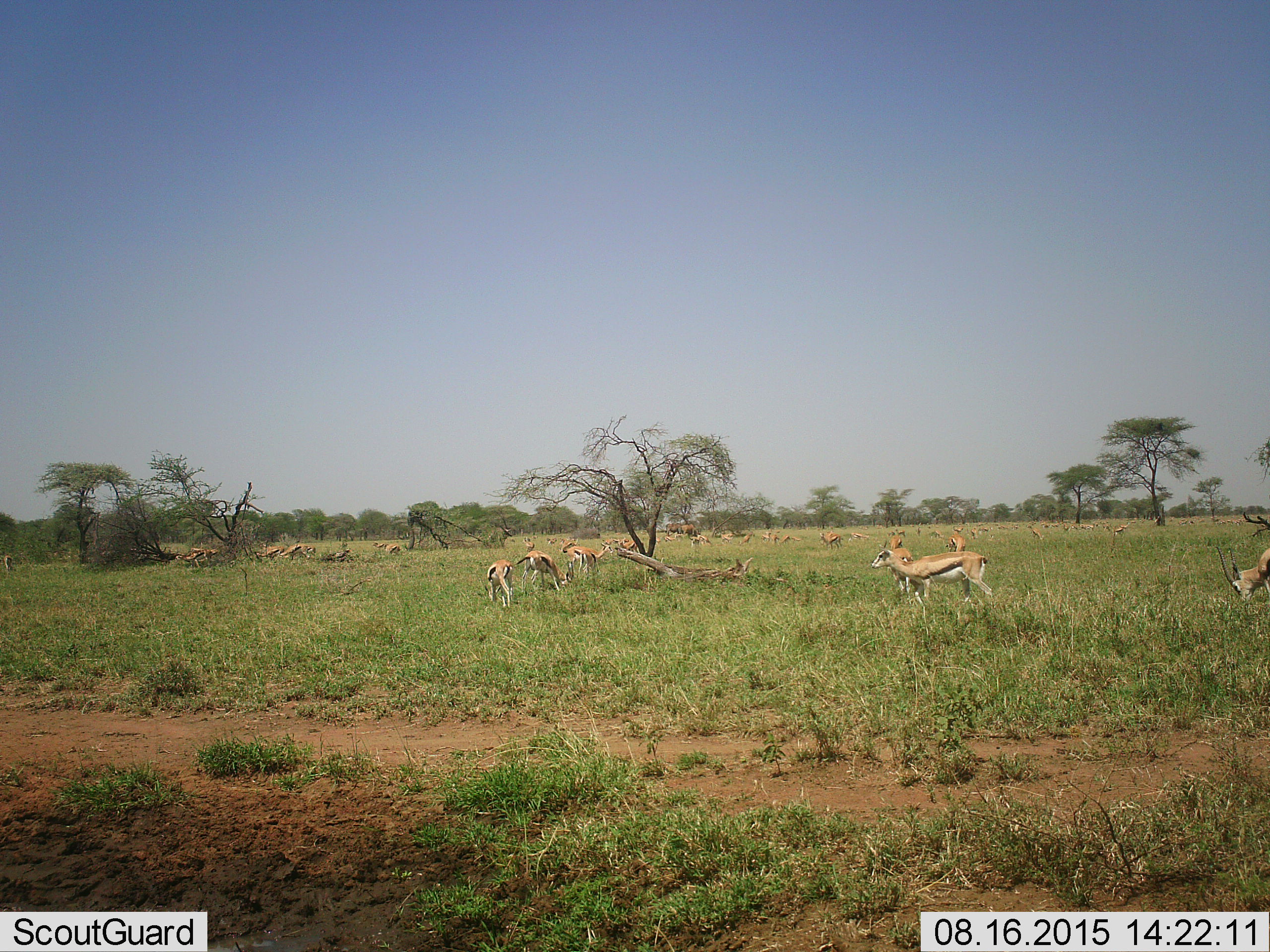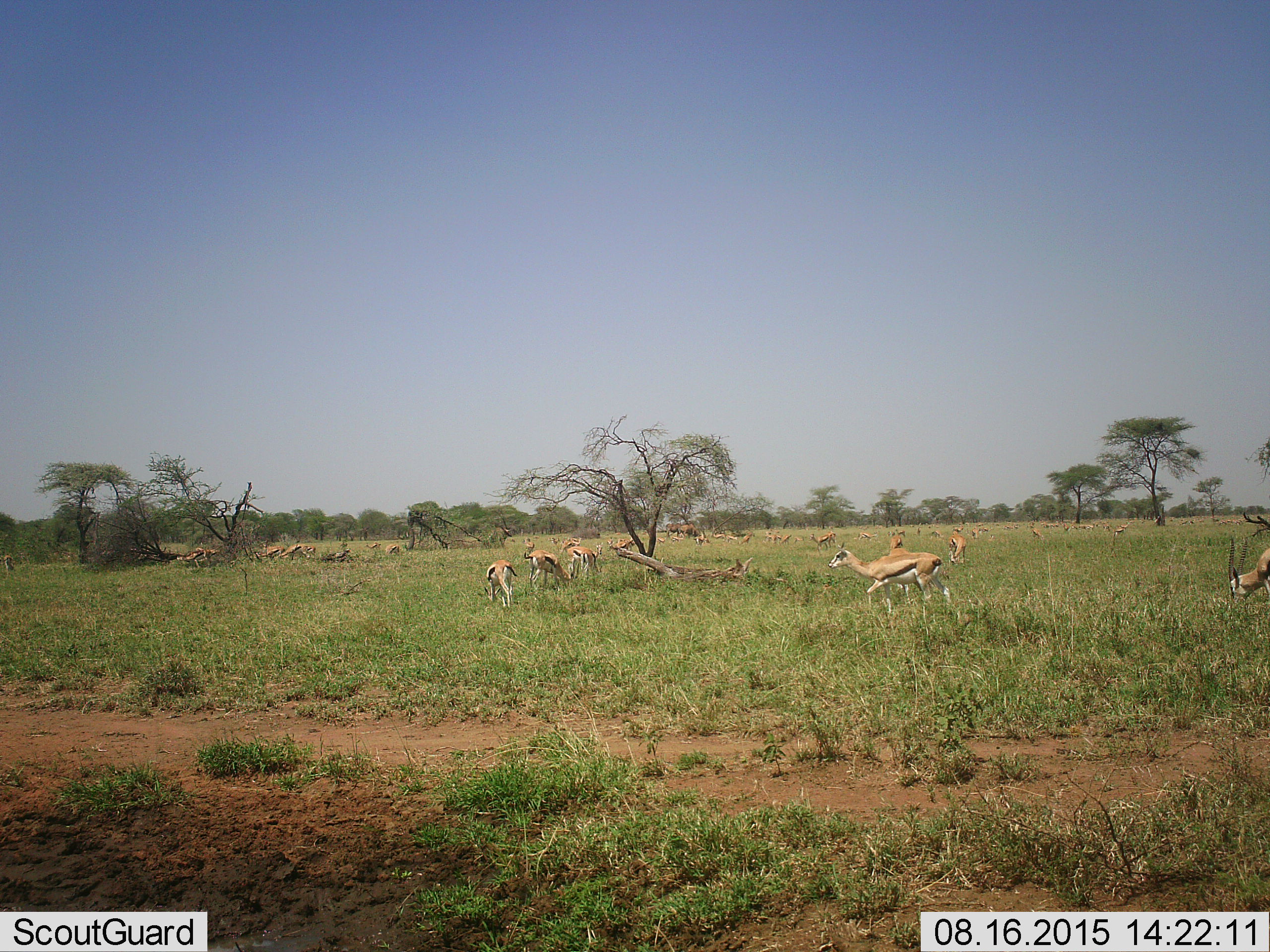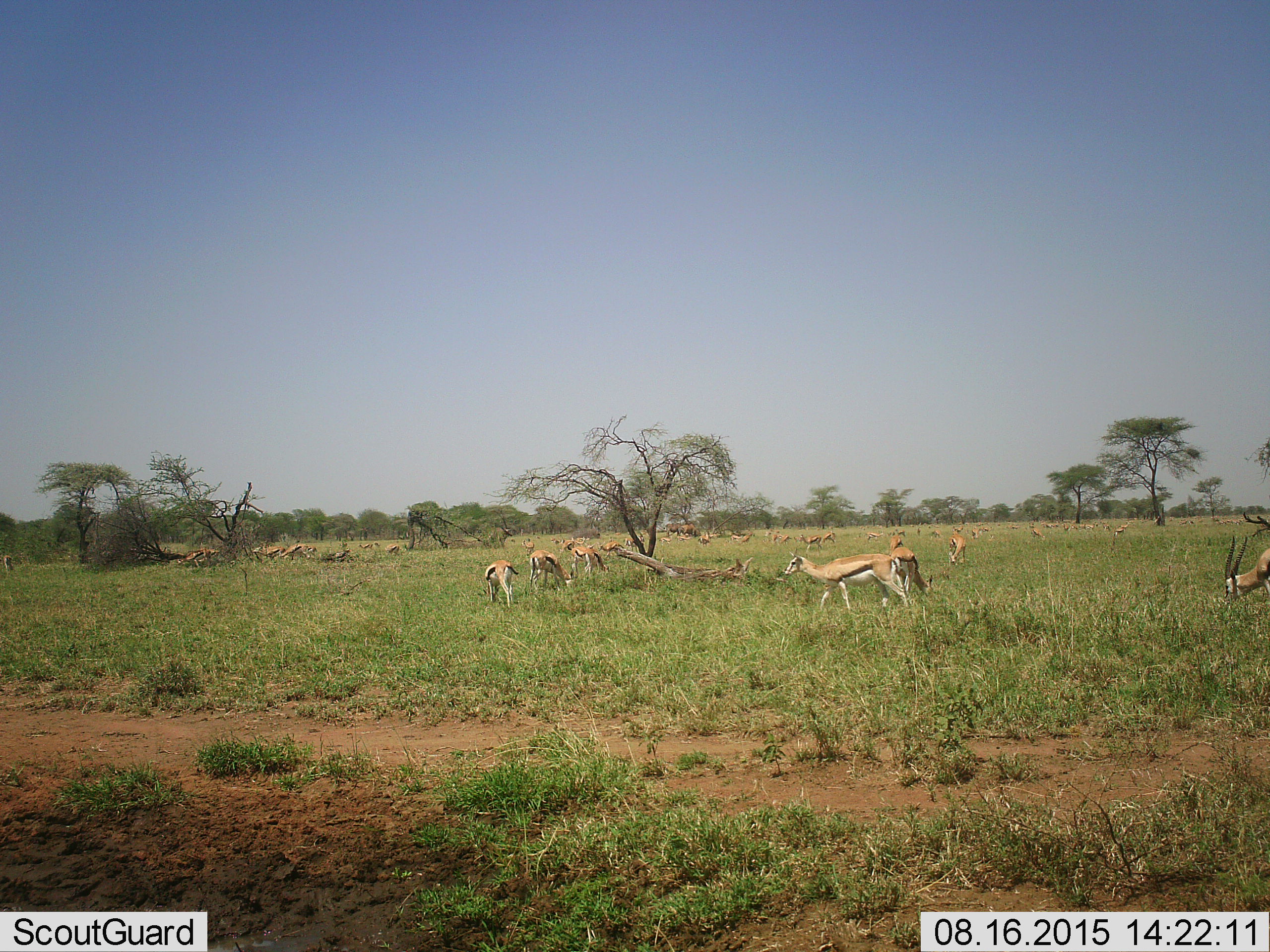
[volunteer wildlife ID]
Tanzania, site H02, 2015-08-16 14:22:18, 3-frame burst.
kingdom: Animalia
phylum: Chordata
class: Mammalia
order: Artiodactyla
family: Bovidae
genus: Eudorcas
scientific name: Eudorcas thomsonii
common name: thomson's gazelle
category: gazellethomsons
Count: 11-50.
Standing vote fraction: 56%.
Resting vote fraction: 11%.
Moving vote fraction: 89%.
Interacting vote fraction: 0%.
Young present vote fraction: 11%.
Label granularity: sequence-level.